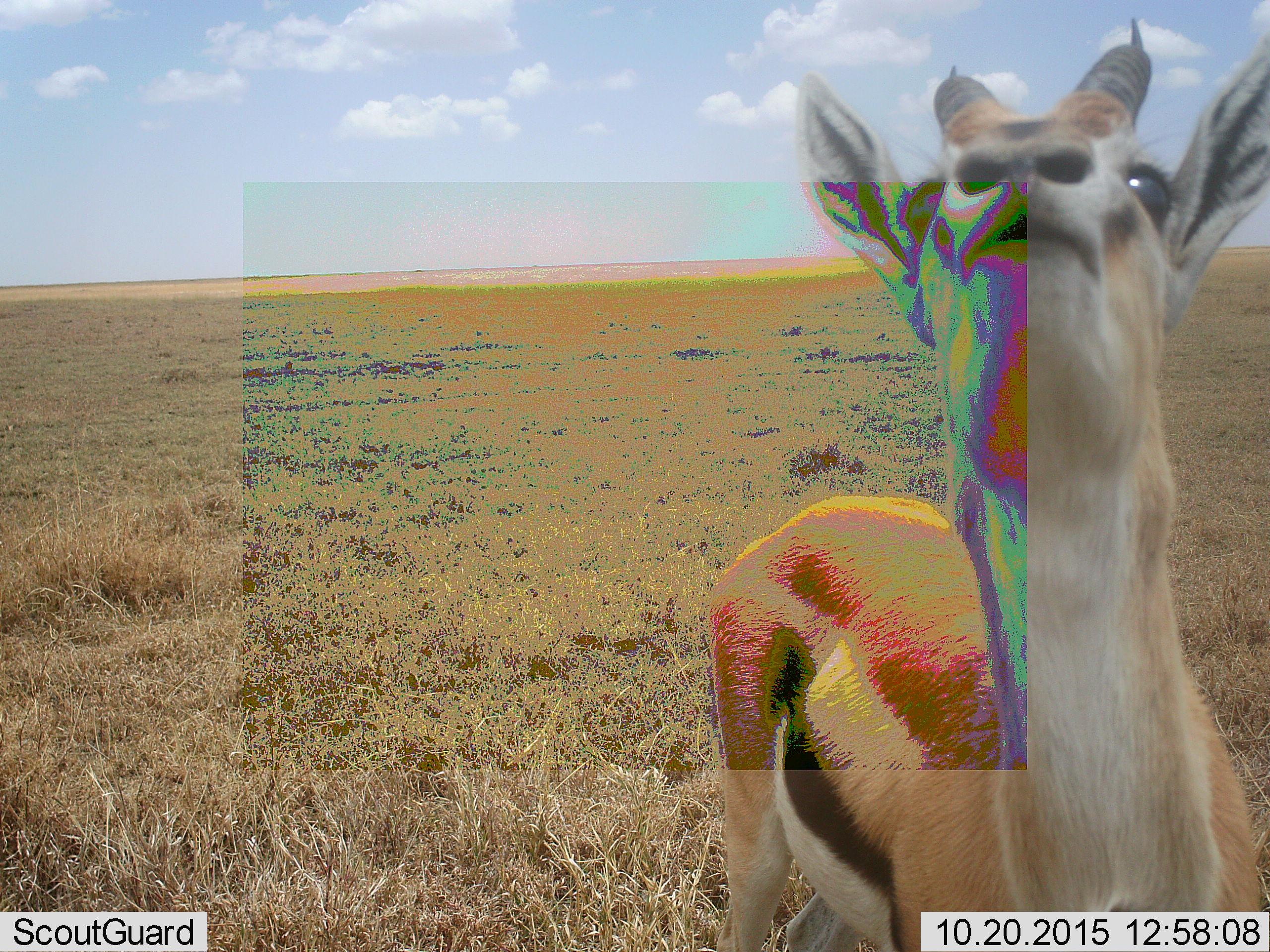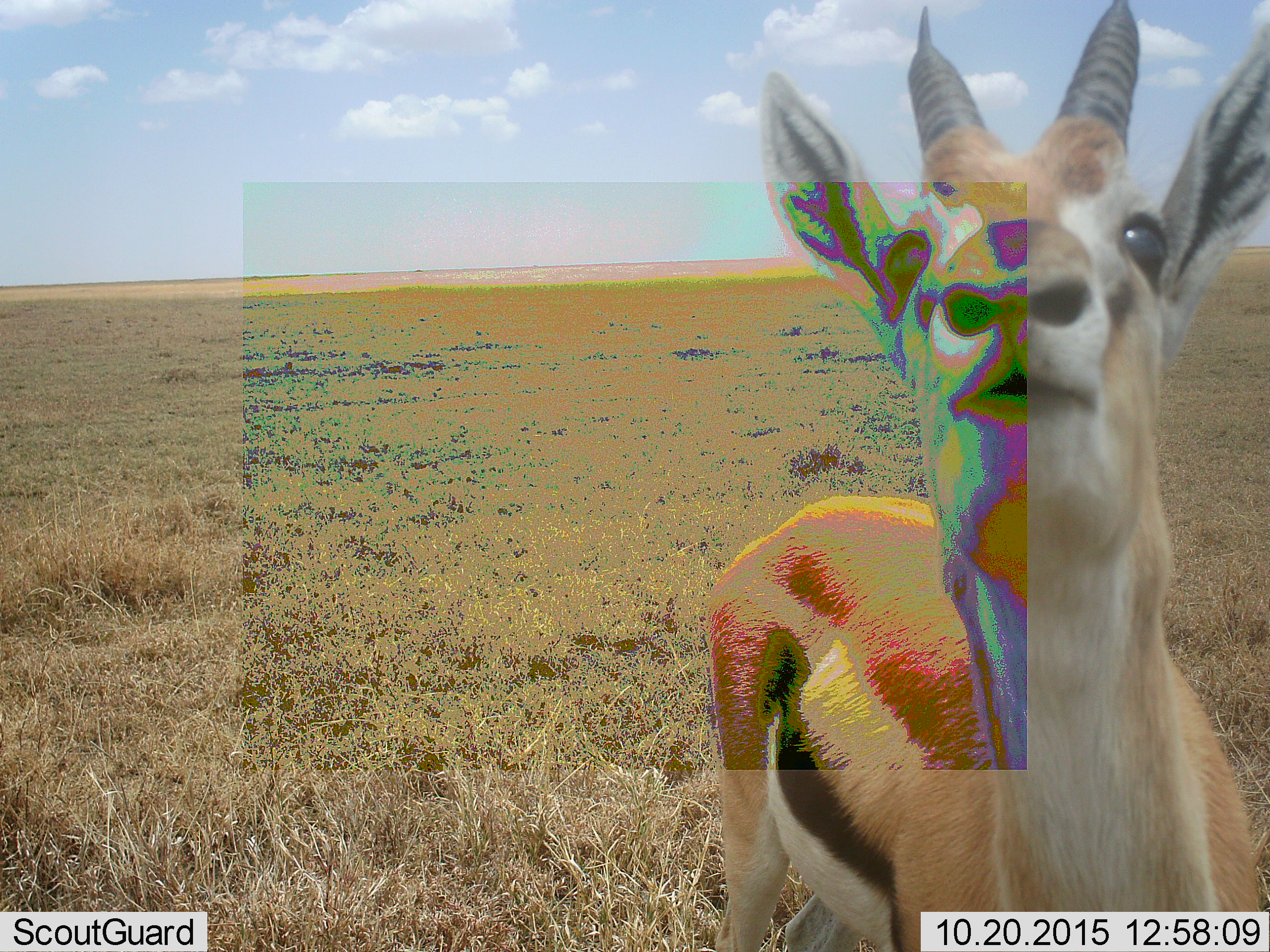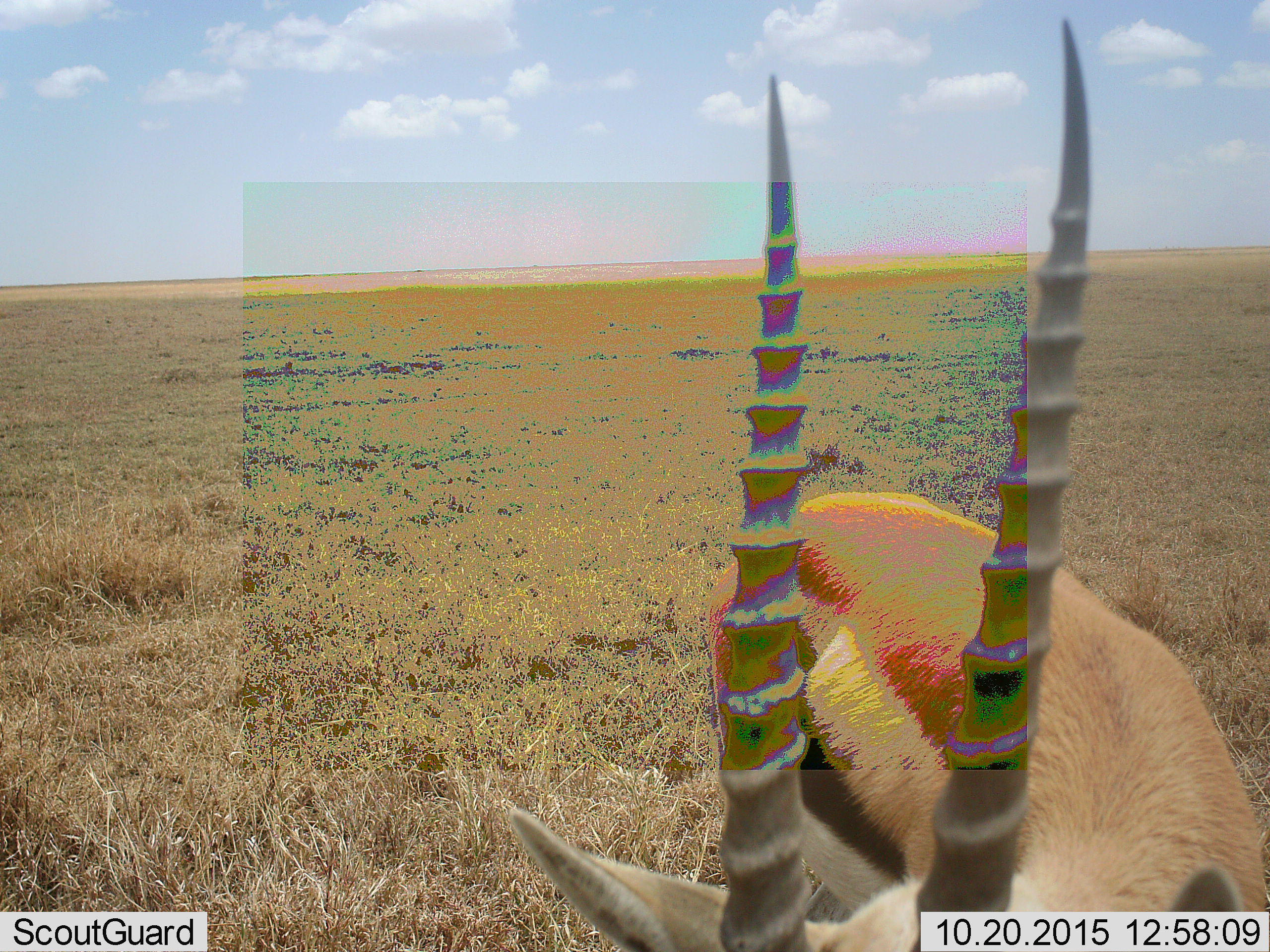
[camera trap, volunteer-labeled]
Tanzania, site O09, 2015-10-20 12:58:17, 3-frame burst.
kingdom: Animalia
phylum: Chordata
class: Mammalia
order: Artiodactyla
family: Bovidae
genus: Eudorcas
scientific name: Eudorcas thomsonii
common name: thomson's gazelle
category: gazellethomsons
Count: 1.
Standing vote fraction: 56%.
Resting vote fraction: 0%.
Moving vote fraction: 44%.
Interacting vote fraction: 0%.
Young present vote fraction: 0%.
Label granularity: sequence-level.